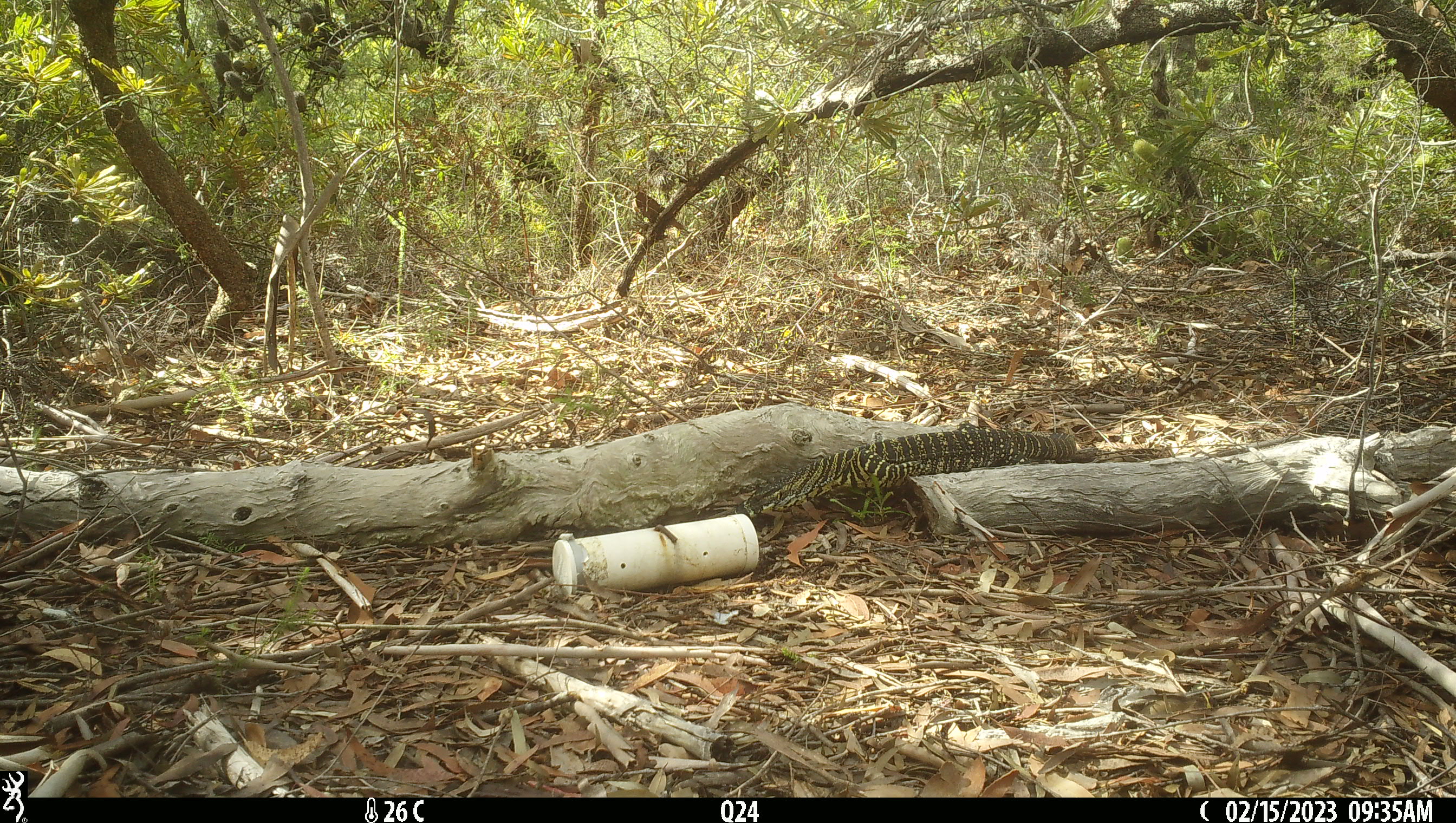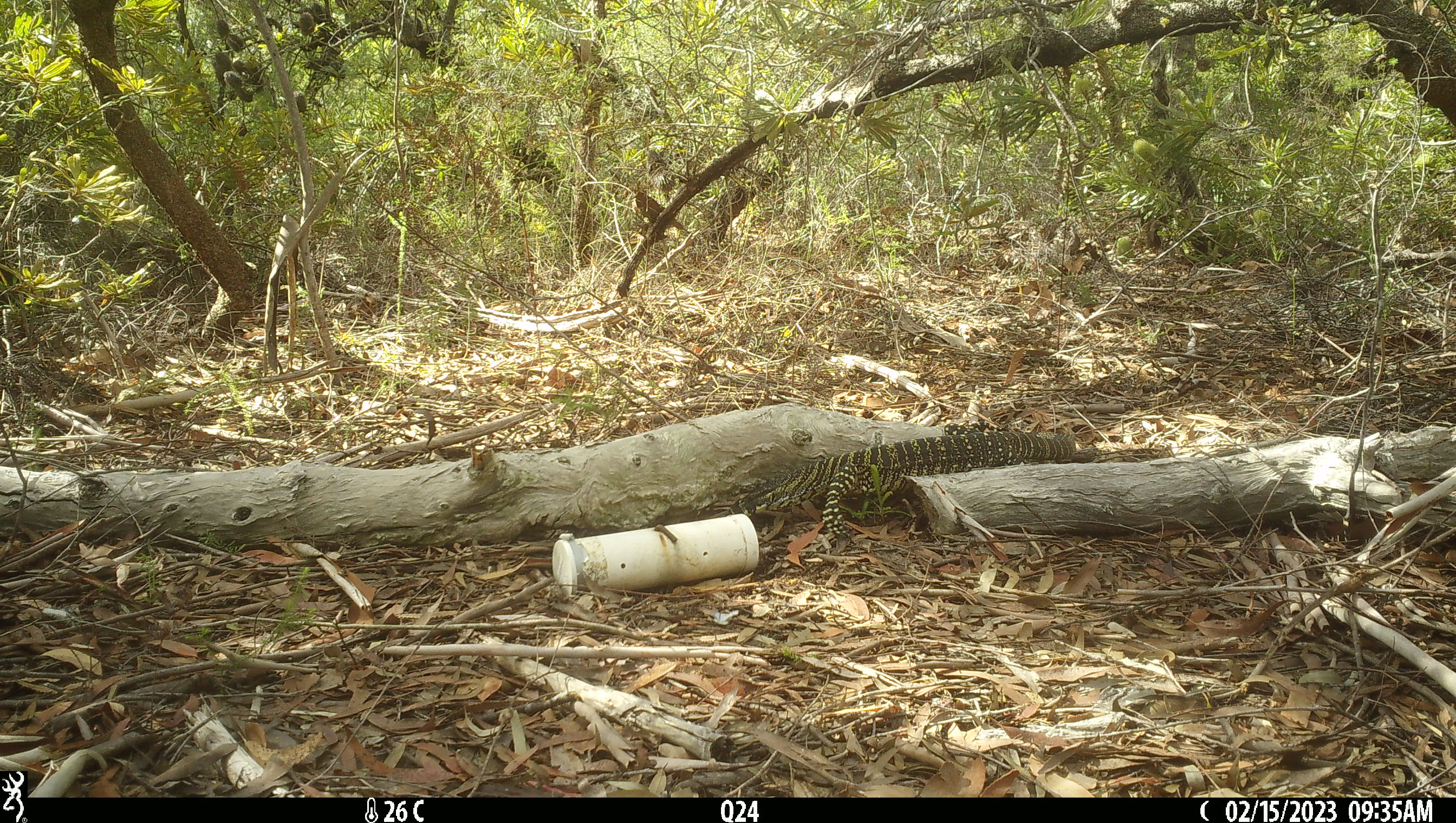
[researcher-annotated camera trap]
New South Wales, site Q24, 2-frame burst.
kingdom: Animalia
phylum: Chordata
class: Reptilia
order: Squamata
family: Varanidae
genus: Varanus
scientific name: Varanus varius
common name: lace monitor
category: goanna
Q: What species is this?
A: Goanna (lace monitor) (Varanus varius).